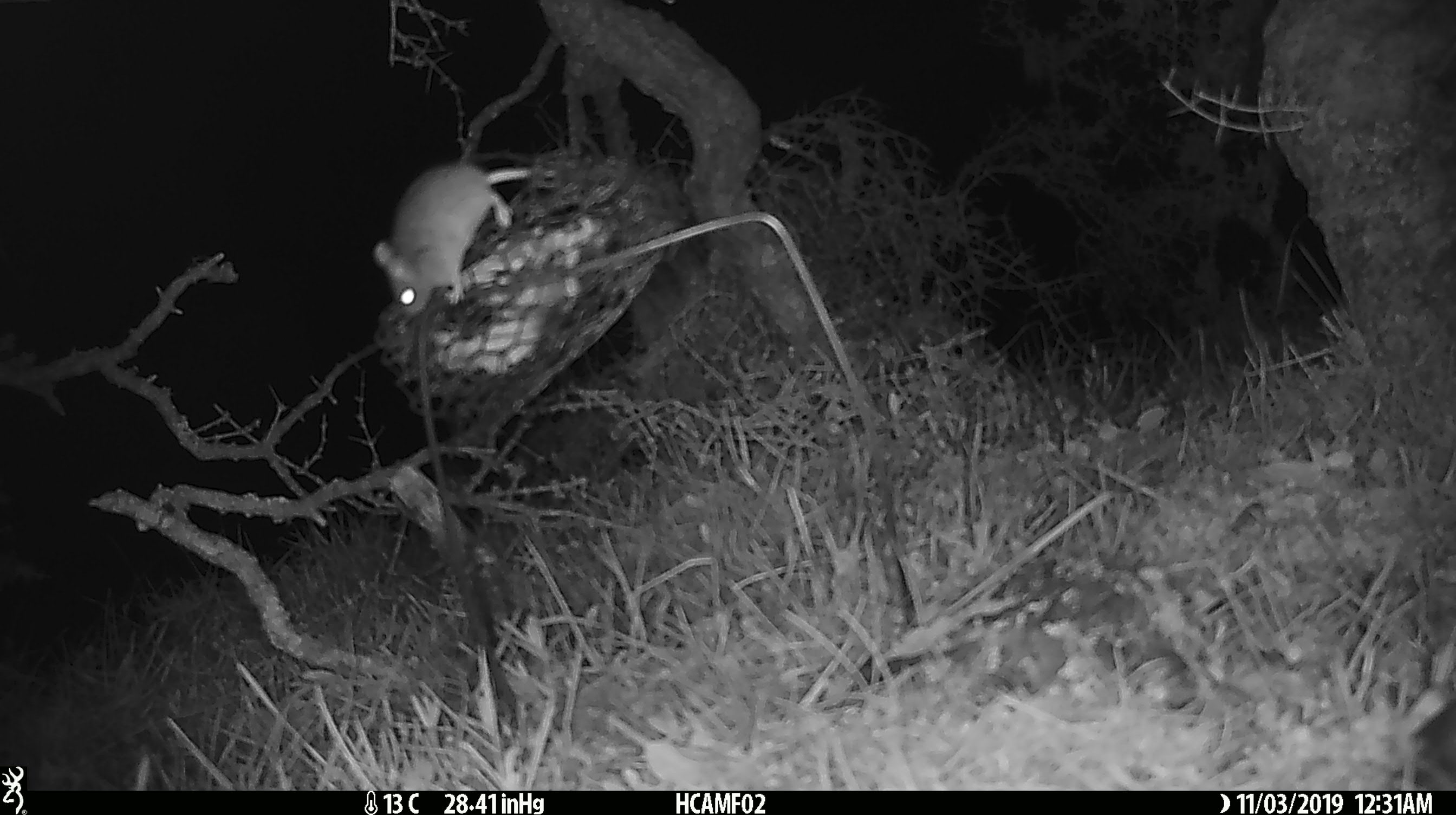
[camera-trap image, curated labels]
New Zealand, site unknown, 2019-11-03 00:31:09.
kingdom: Animalia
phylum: Chordata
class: Mammalia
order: Rodentia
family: Muridae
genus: Mus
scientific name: Mus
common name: mouse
Mouse (Mus).